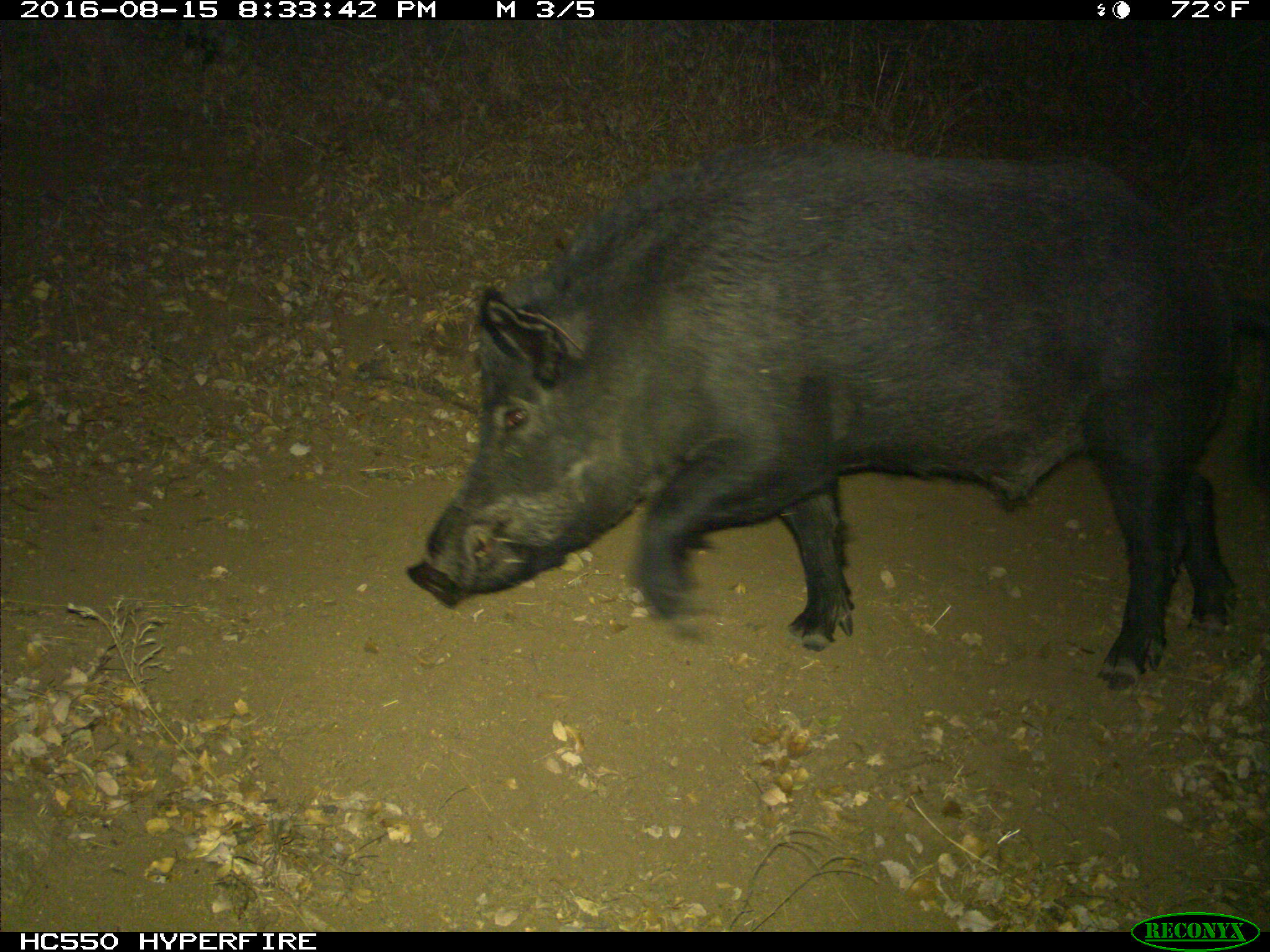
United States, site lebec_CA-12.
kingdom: Animalia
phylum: Chordata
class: Mammalia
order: Artiodactyla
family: Suidae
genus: Sus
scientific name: Sus scrofa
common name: wild boar